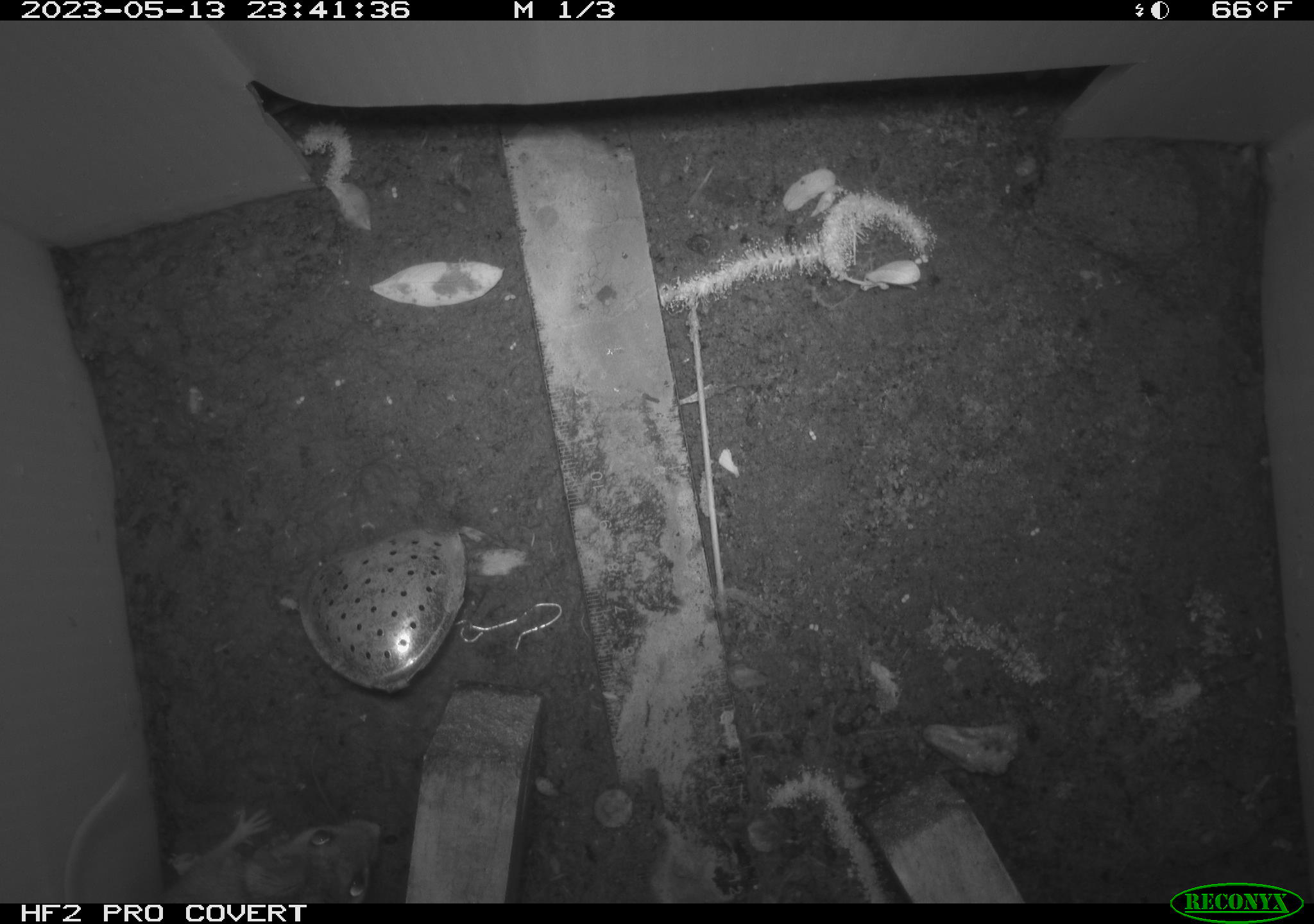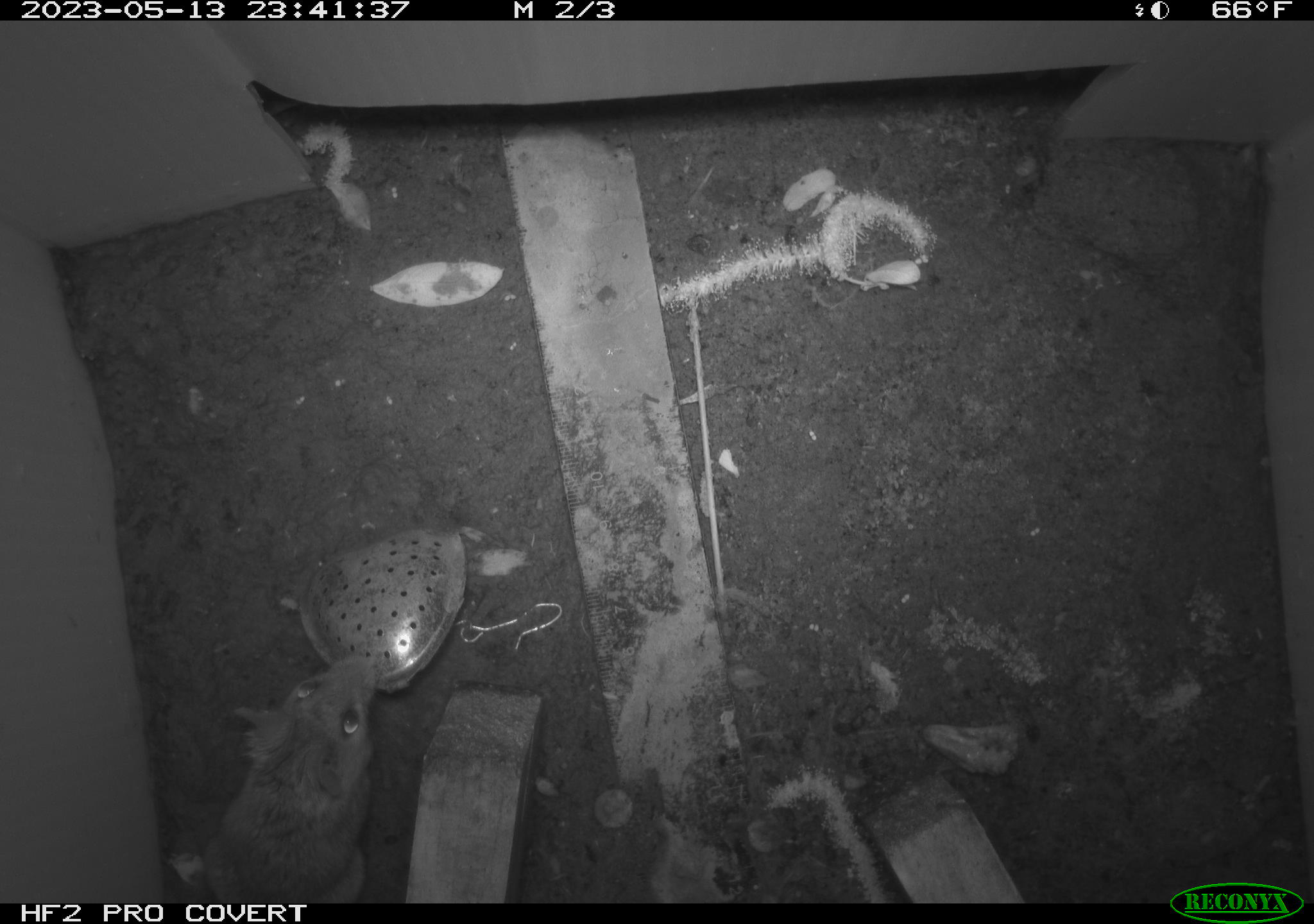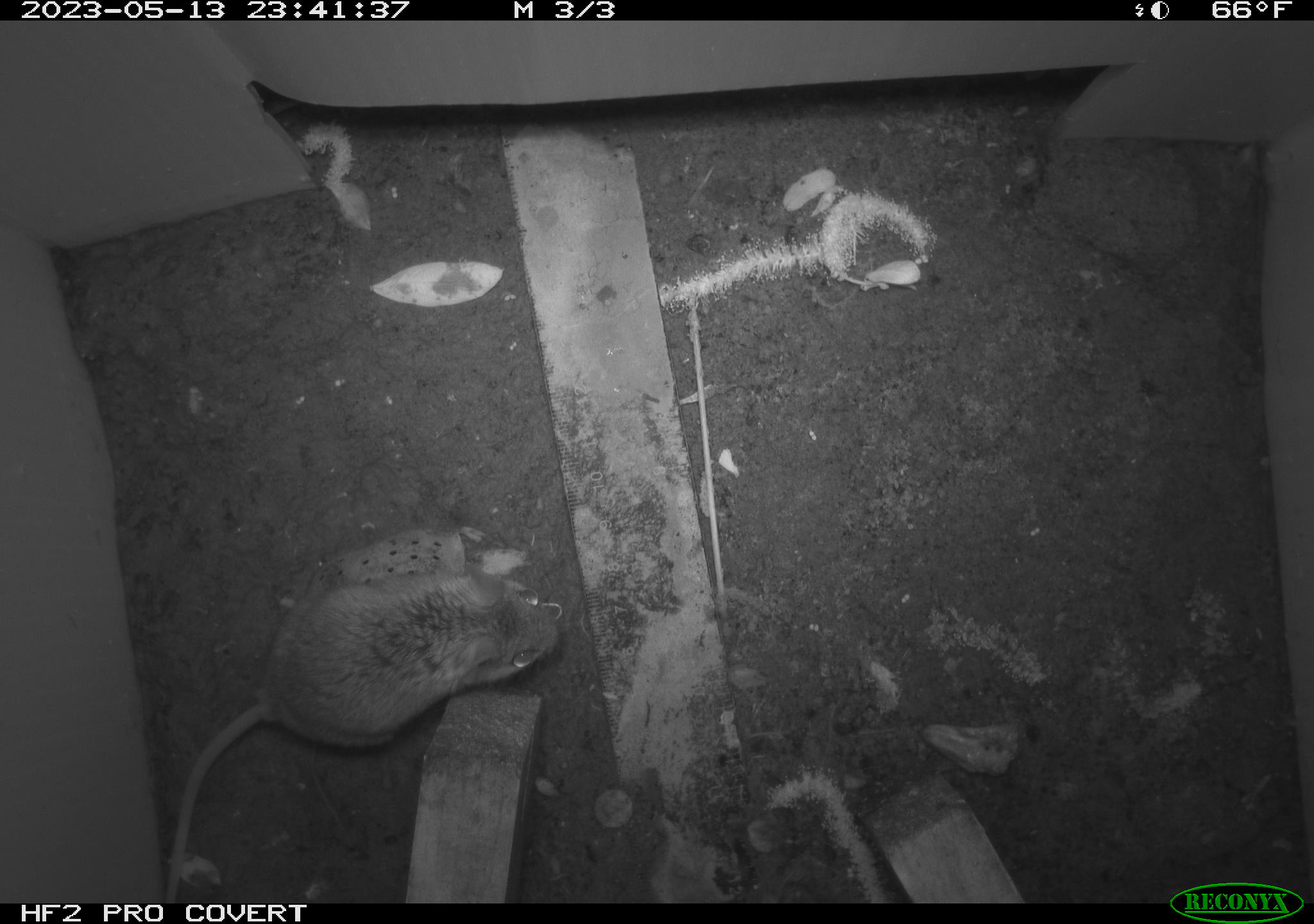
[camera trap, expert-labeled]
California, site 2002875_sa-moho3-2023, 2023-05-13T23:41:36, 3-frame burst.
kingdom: Animalia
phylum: Chordata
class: Mammalia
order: Rodentia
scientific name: Rodentia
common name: mouse species